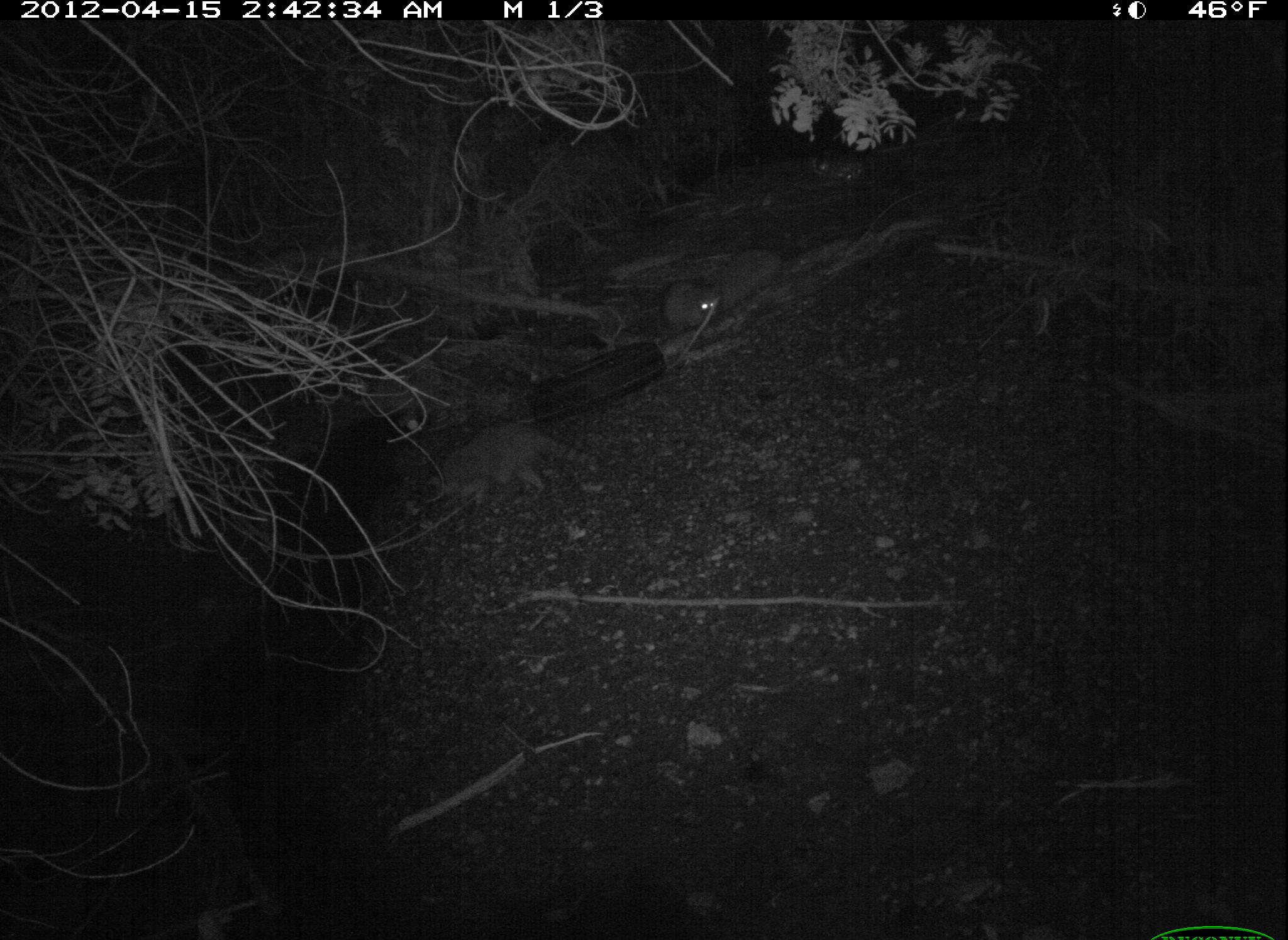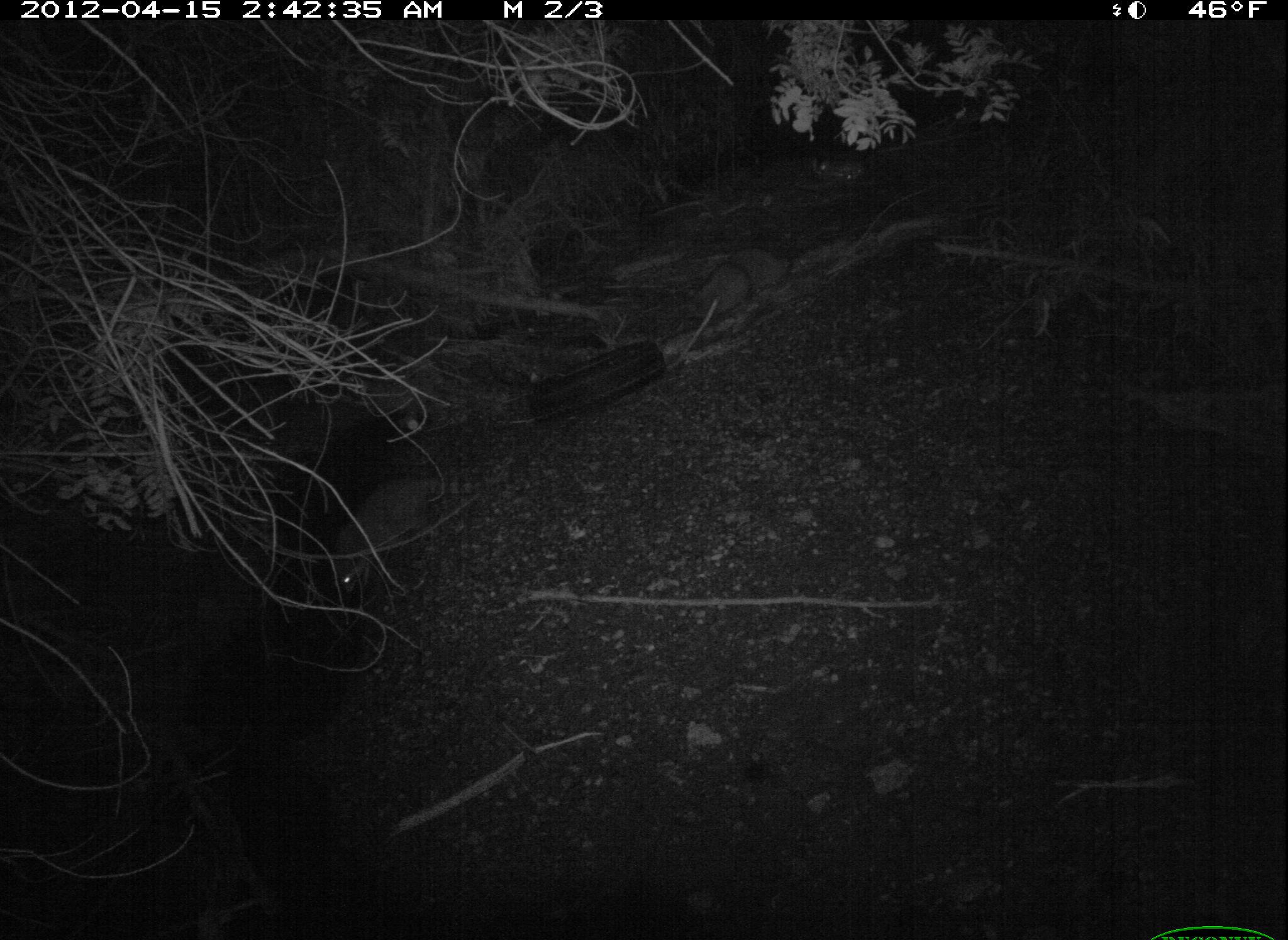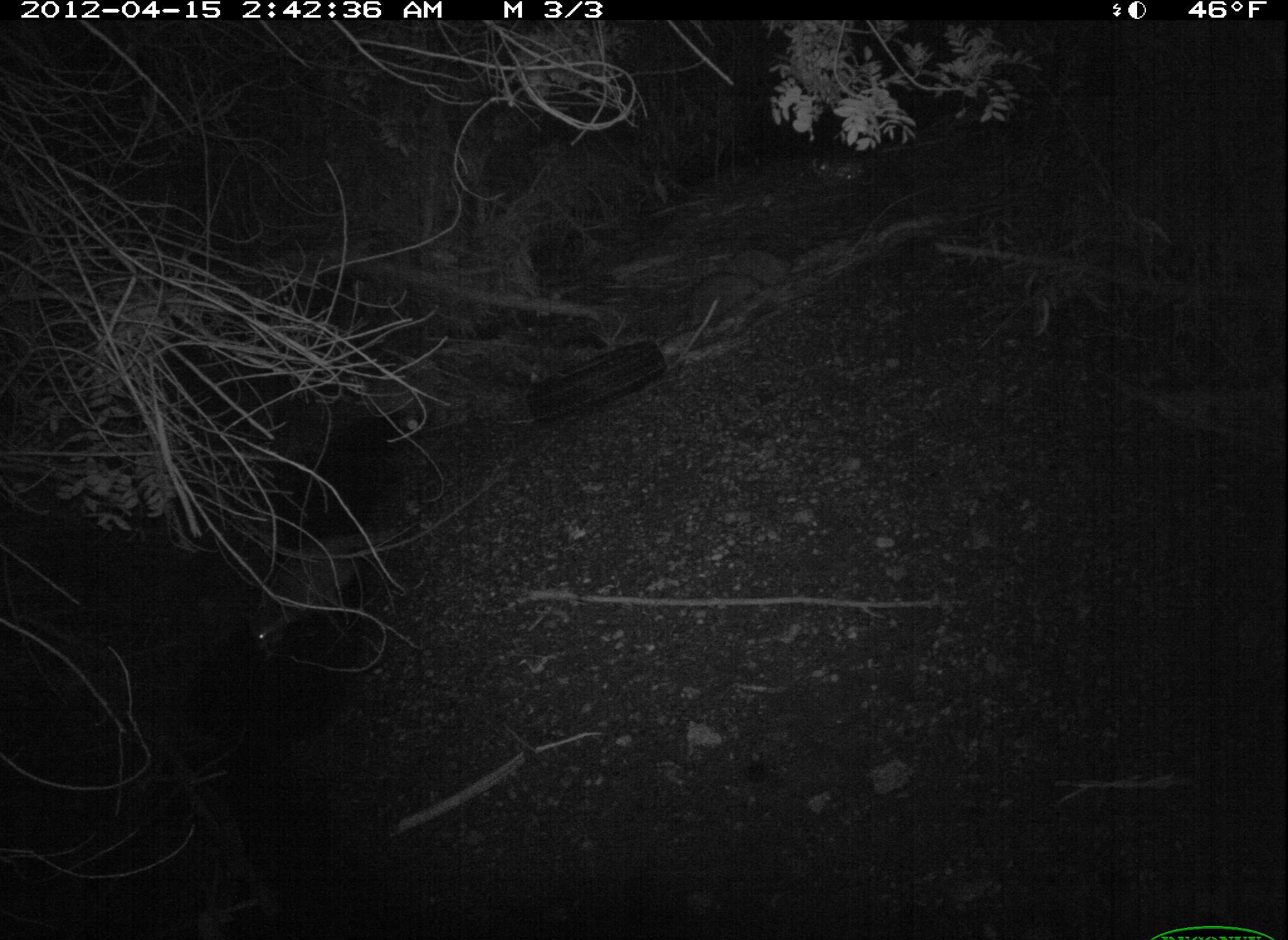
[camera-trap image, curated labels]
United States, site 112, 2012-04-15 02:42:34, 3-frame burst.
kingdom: Animalia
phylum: Chordata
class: Mammalia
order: Carnivora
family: Procyonidae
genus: Procyon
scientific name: Procyon lotor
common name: raccoon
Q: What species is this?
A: Raccoon (Procyon lotor).